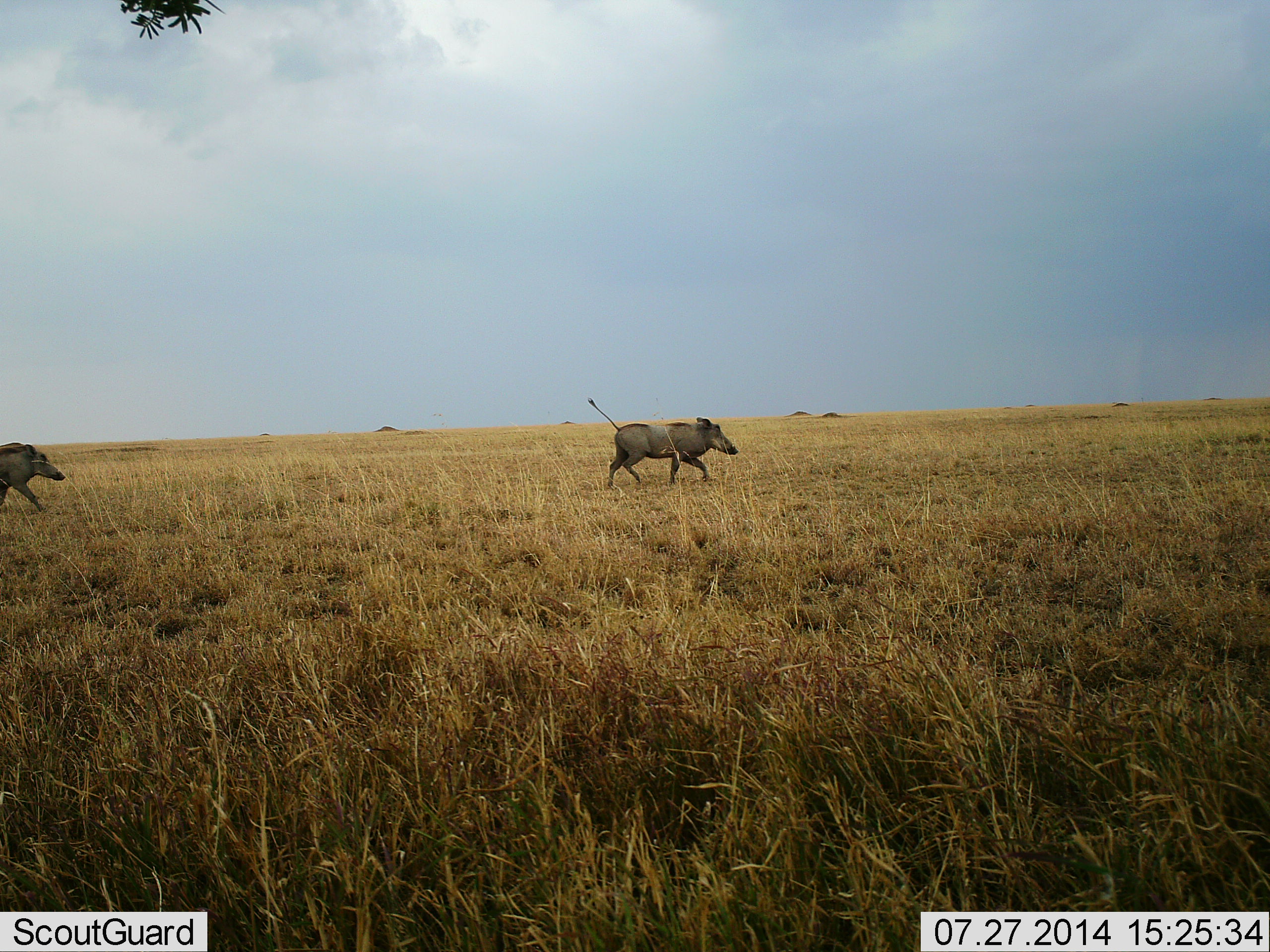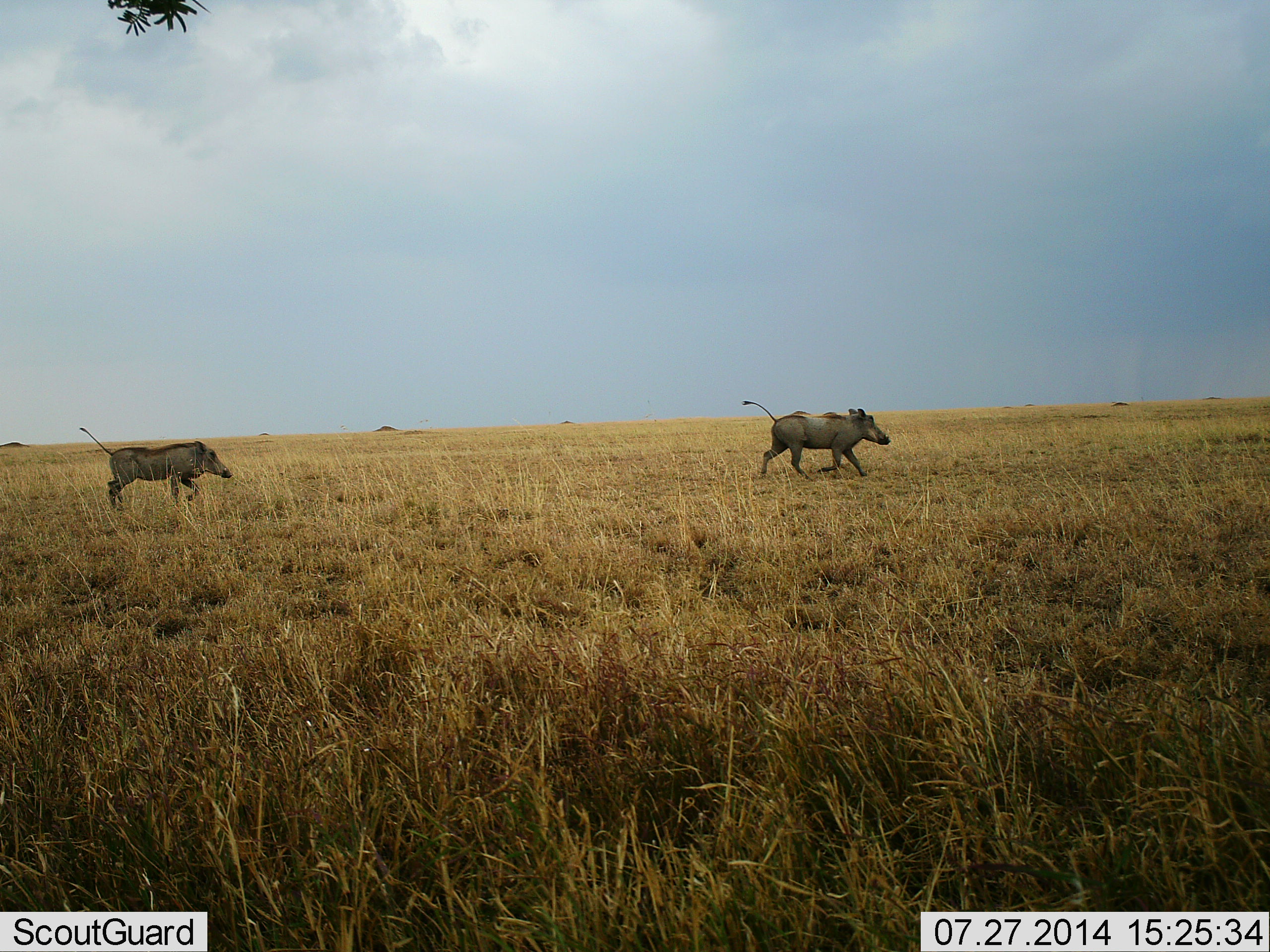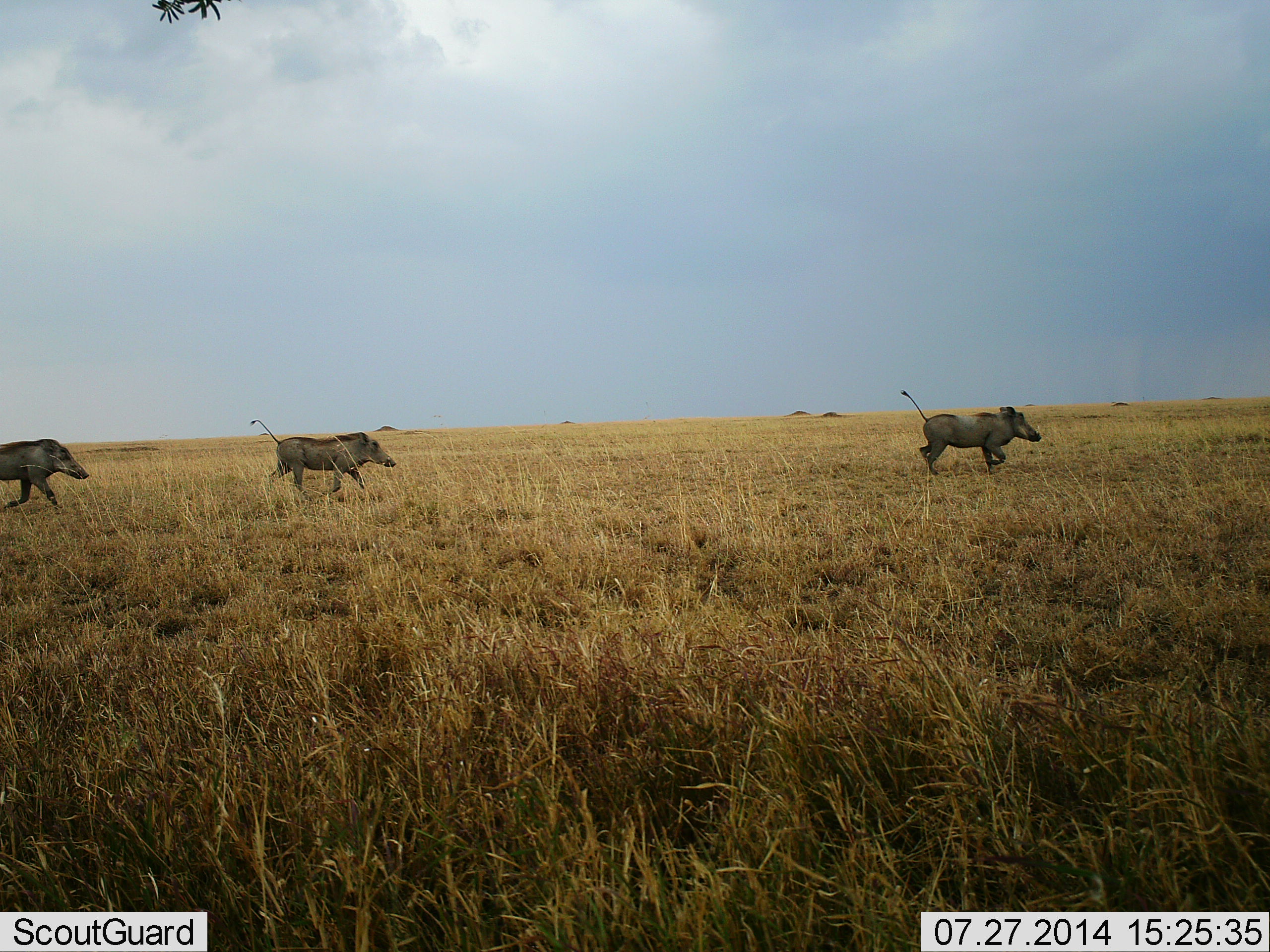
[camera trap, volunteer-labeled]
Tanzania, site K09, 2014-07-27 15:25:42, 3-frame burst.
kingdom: Animalia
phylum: Chordata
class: Mammalia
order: Artiodactyla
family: Suidae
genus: Phacochoerus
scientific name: Phacochoerus africanus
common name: warthog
Warthog (Phacochoerus africanus), count 3. Behavior (volunteer vote fractions): standing 10%, resting 0%, moving 100%, interacting 0%. Young present (vote fraction): 0%. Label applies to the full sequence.